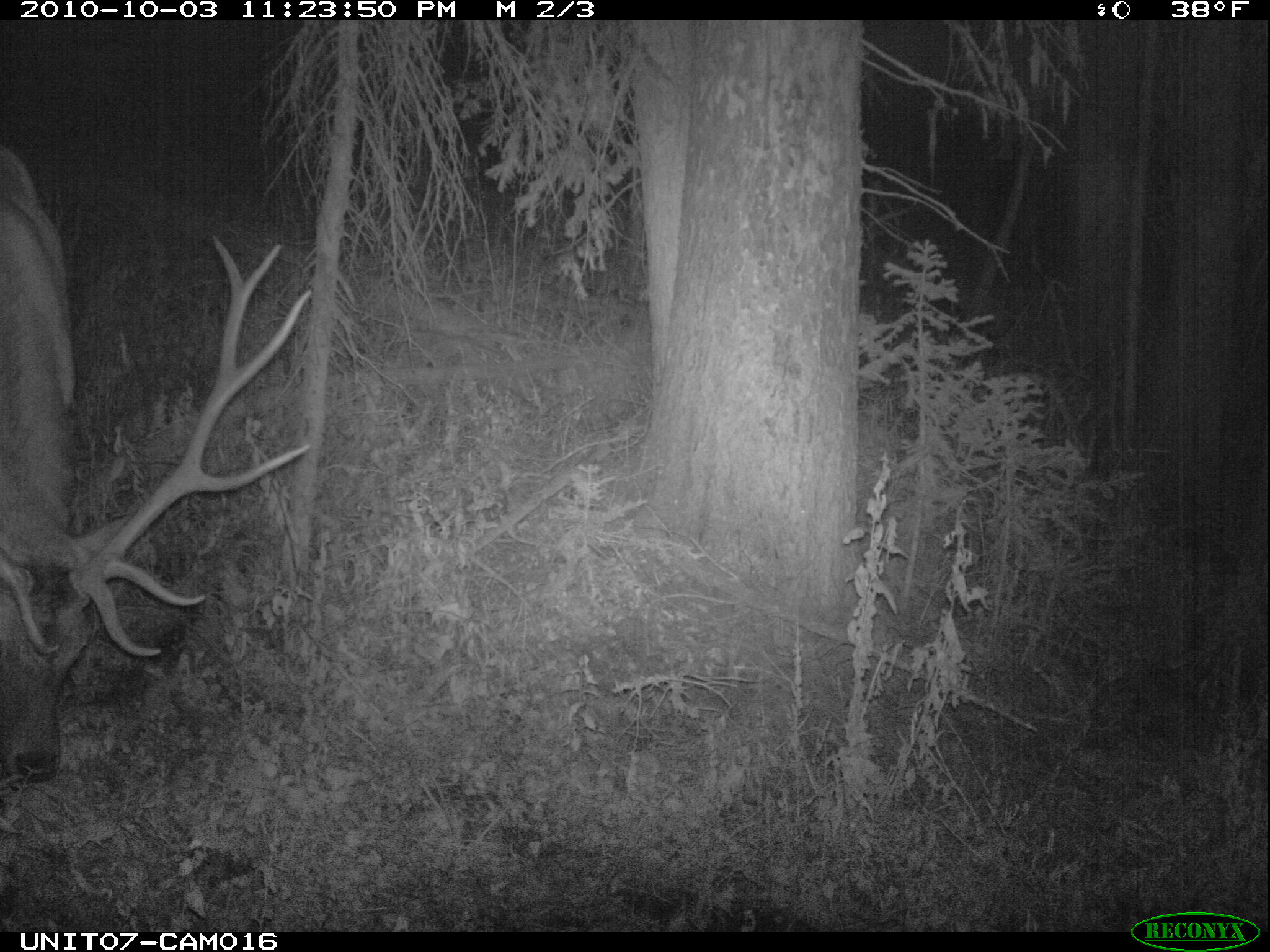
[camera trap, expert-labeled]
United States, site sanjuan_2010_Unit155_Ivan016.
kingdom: Animalia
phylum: Chordata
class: Mammalia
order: Artiodactyla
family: Cervidae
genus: Cervus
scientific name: Cervus elaphus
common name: red deer